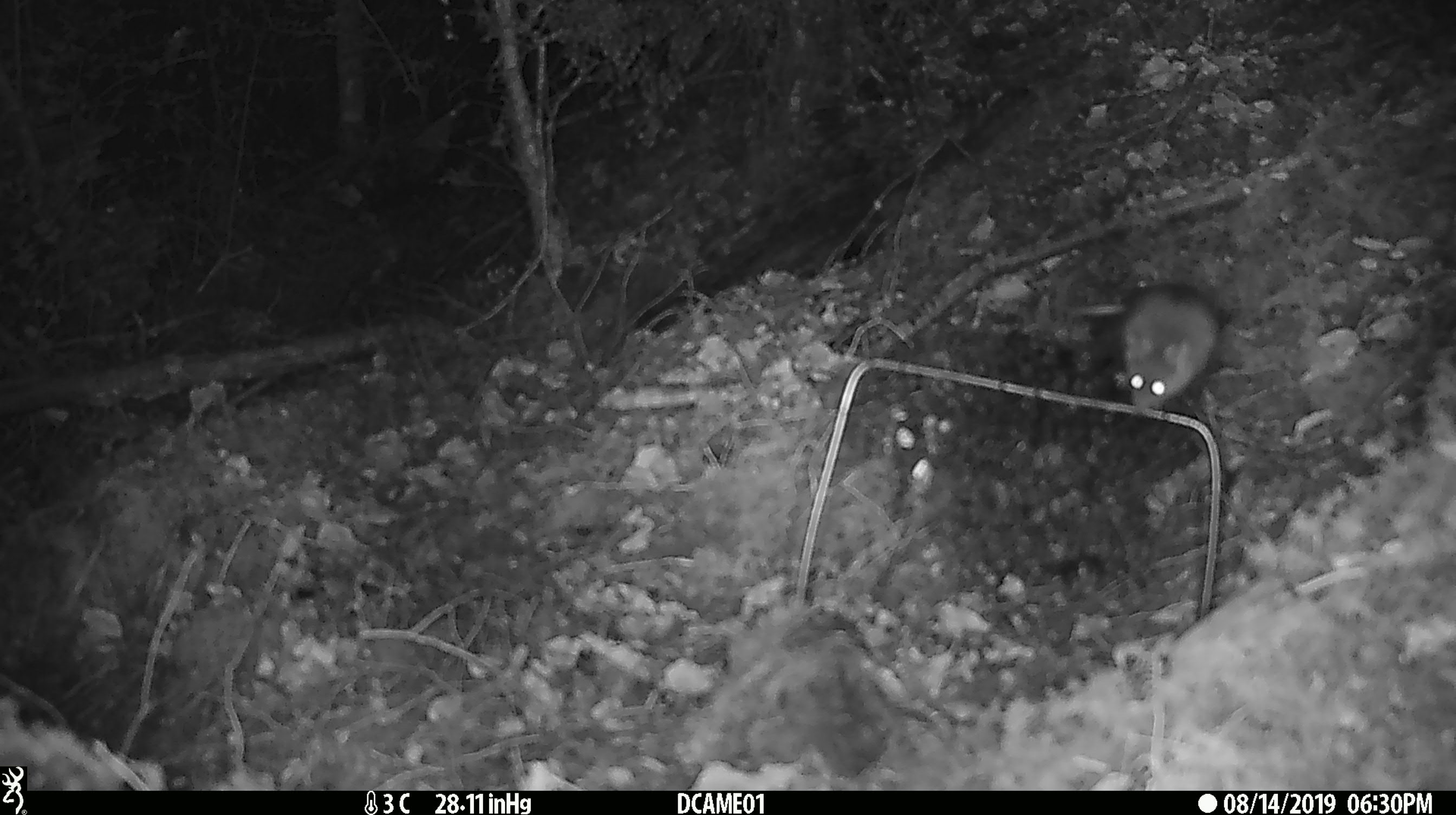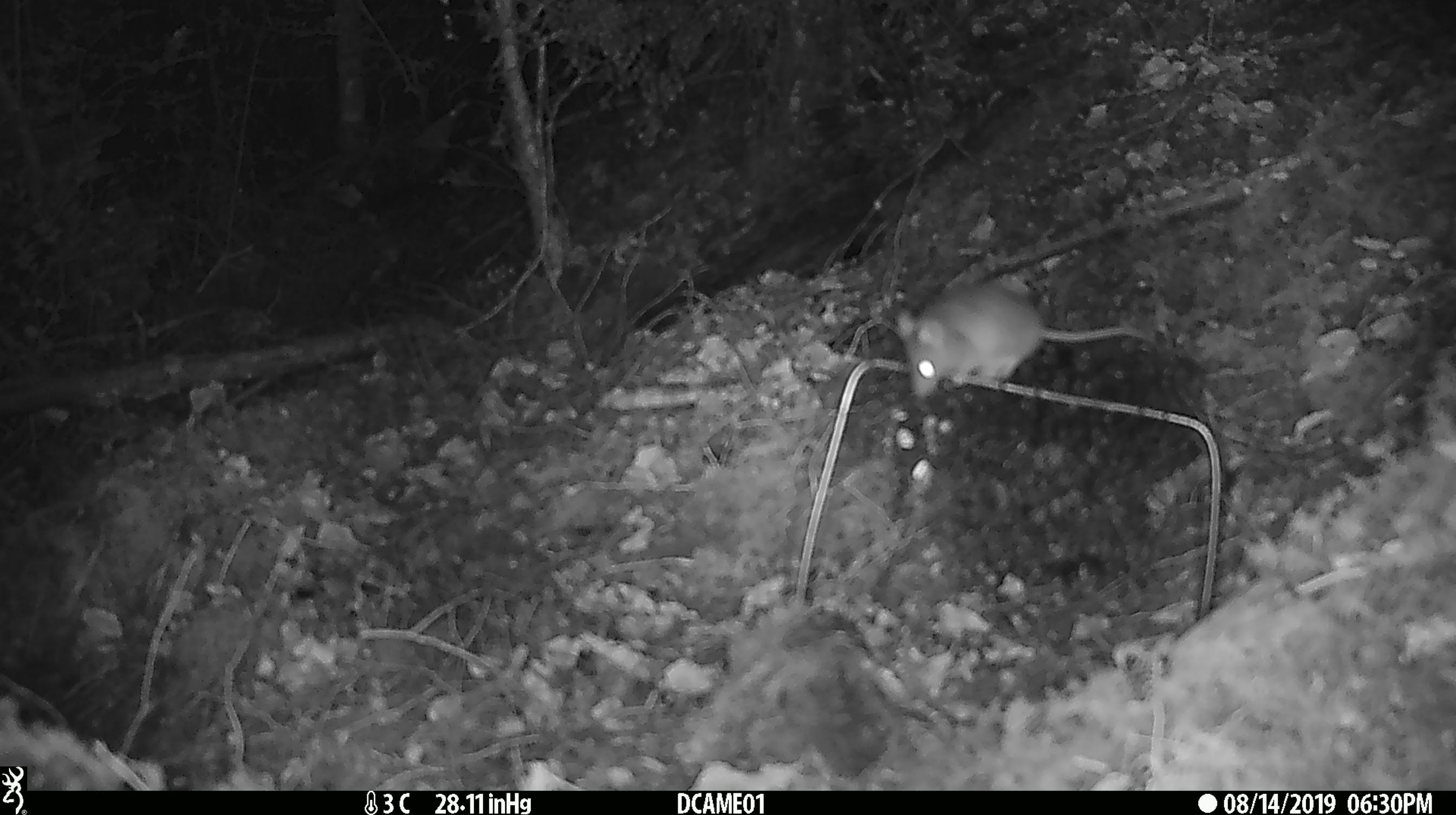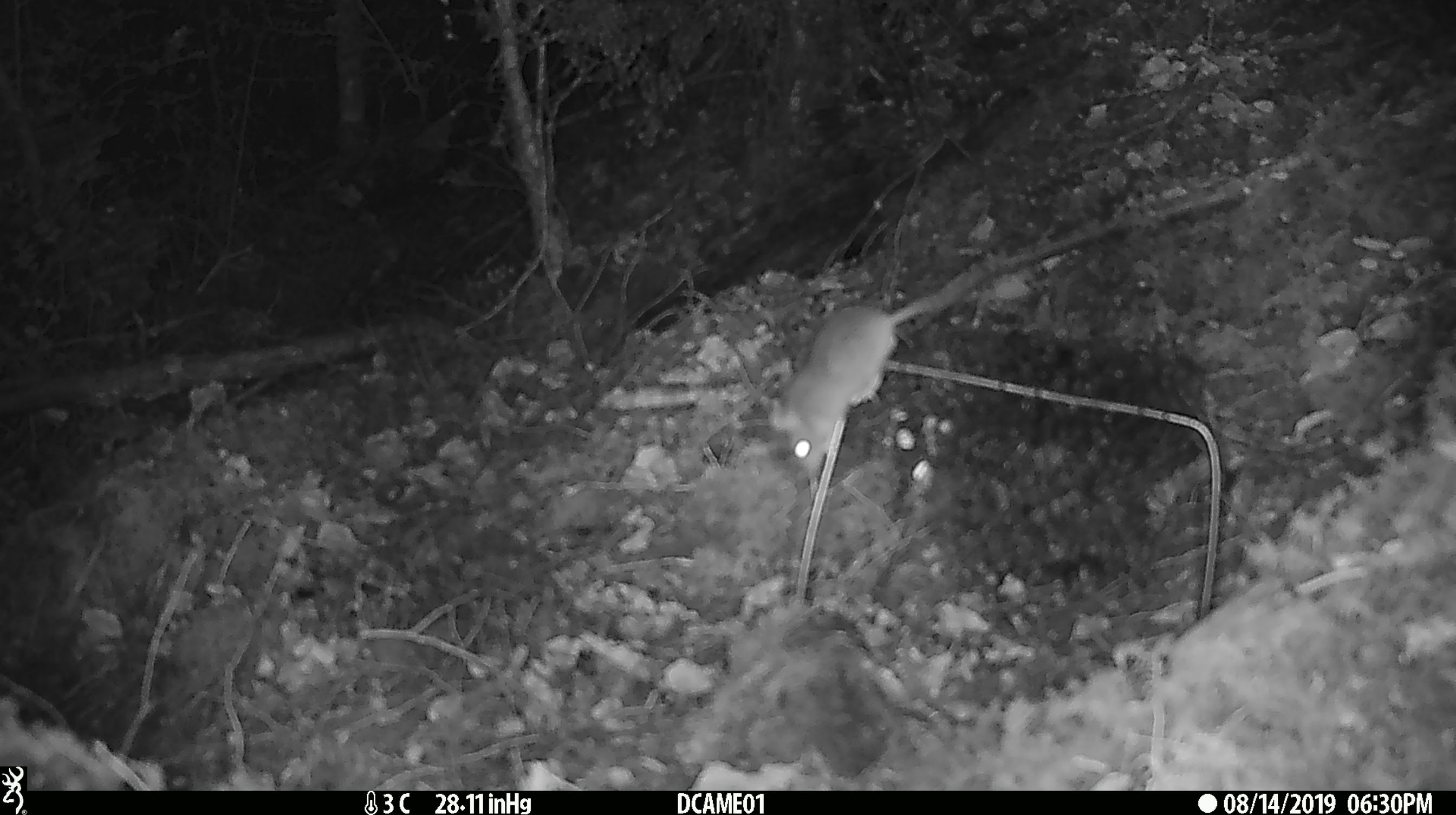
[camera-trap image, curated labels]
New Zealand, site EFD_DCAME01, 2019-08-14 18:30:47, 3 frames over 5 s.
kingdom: Animalia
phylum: Chordata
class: Mammalia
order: Rodentia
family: Muridae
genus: Mus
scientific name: Mus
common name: mouse